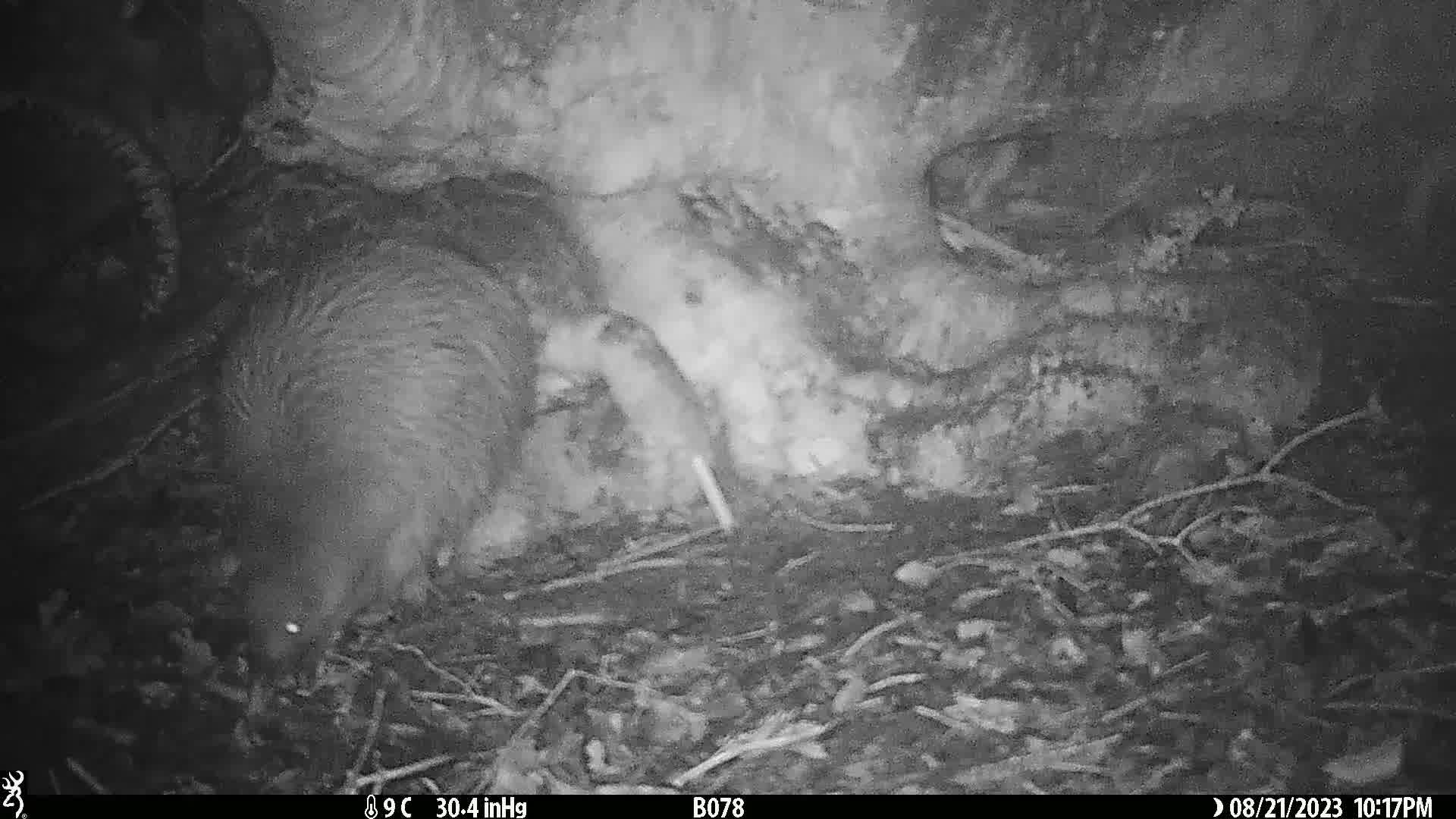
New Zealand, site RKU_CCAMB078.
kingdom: Animalia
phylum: Chordata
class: Aves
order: Apterygiformes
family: Apterygidae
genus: Apteryx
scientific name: Apteryx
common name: kiwi